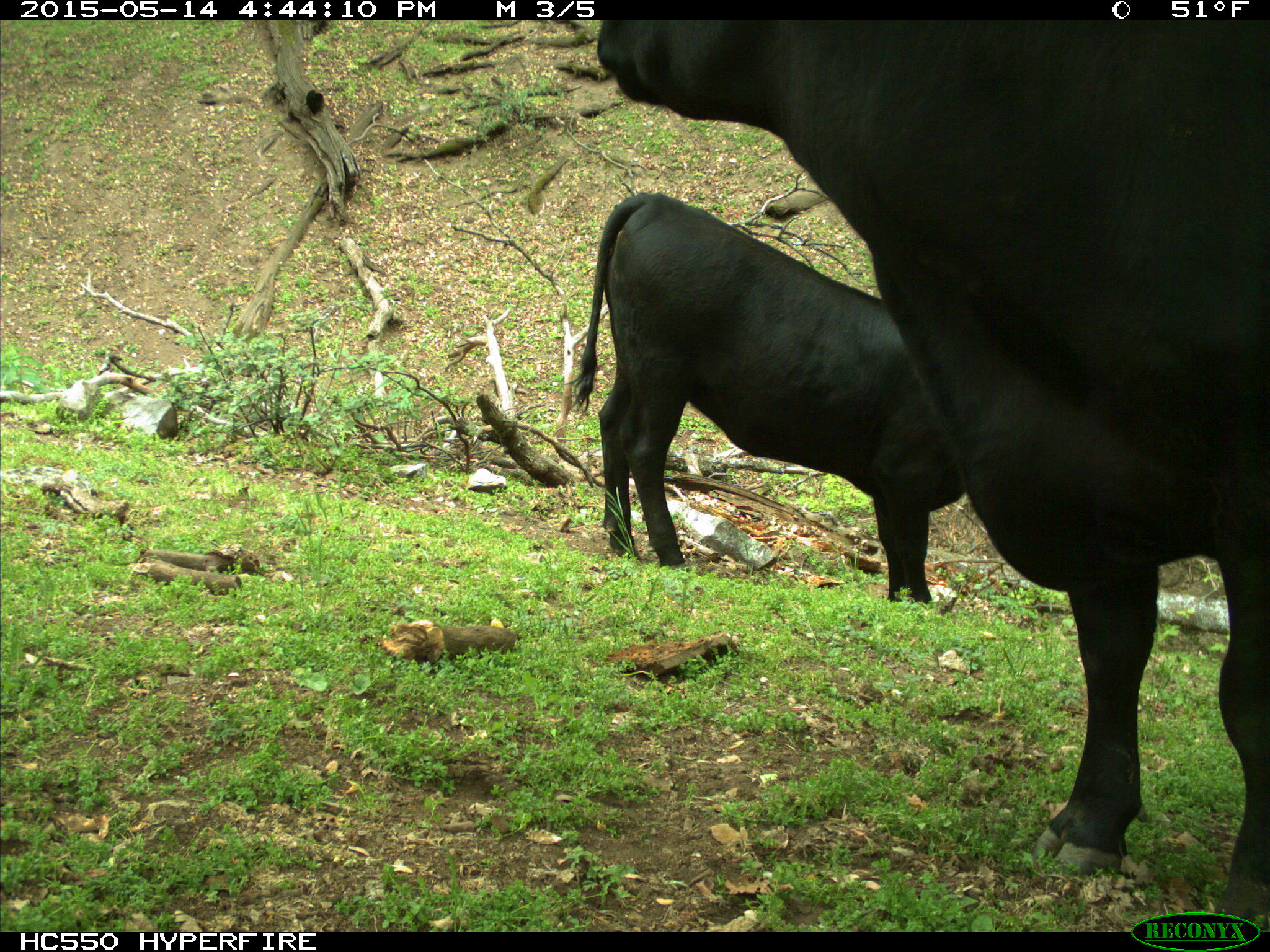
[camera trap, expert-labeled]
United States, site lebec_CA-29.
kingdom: Animalia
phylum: Chordata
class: Mammalia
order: Artiodactyla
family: Bovidae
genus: Bos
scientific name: Bos taurus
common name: domestic cow